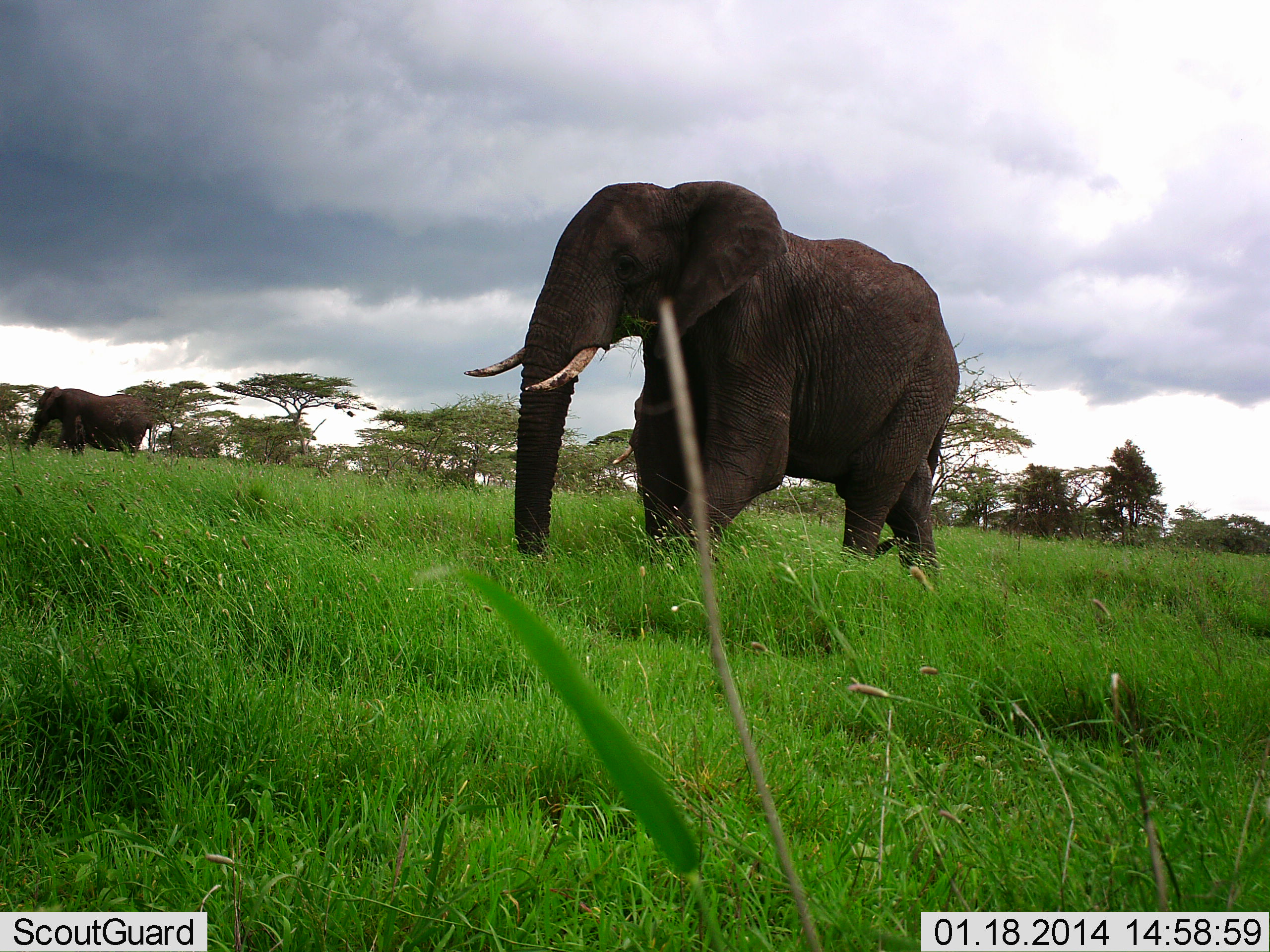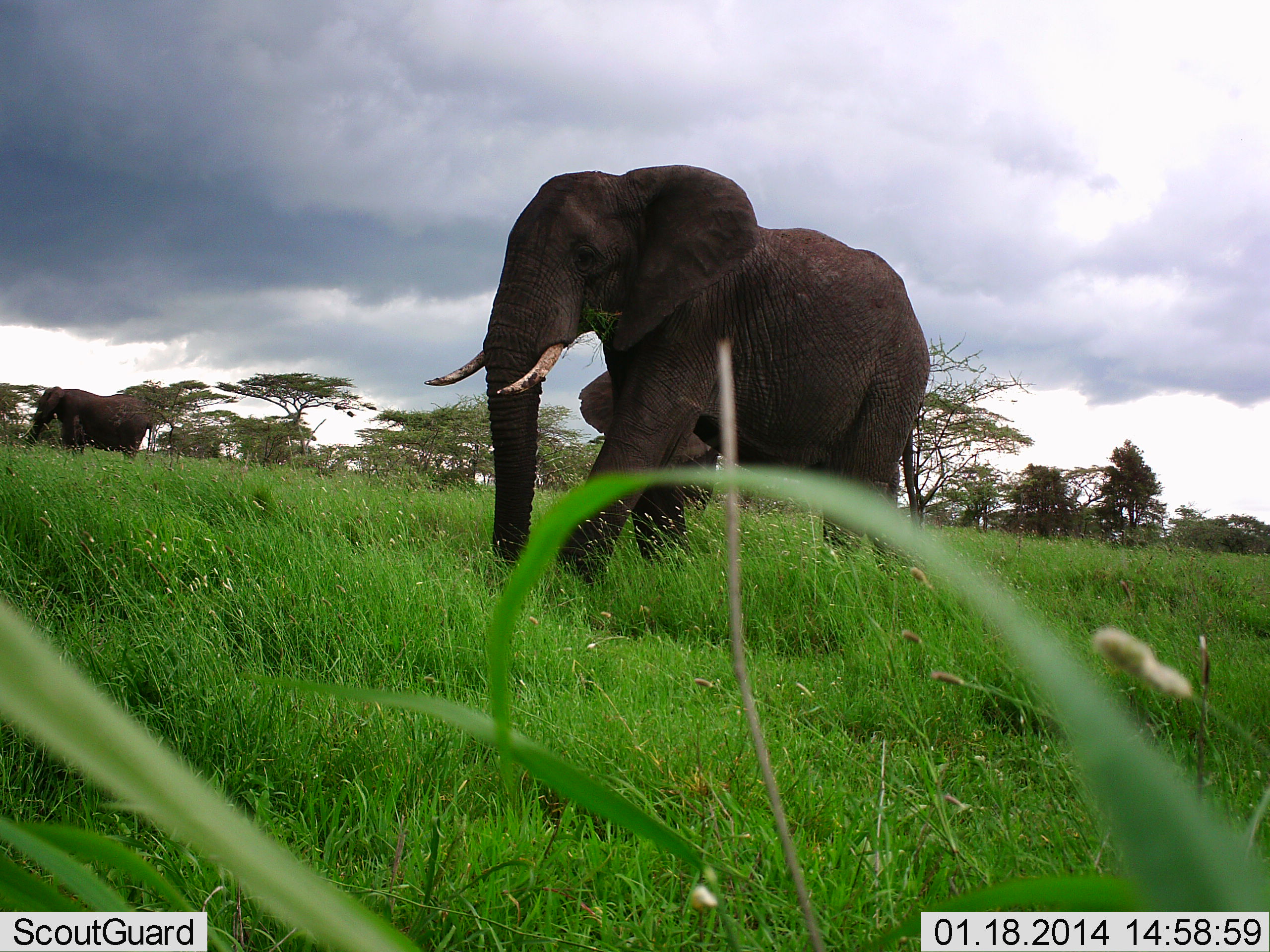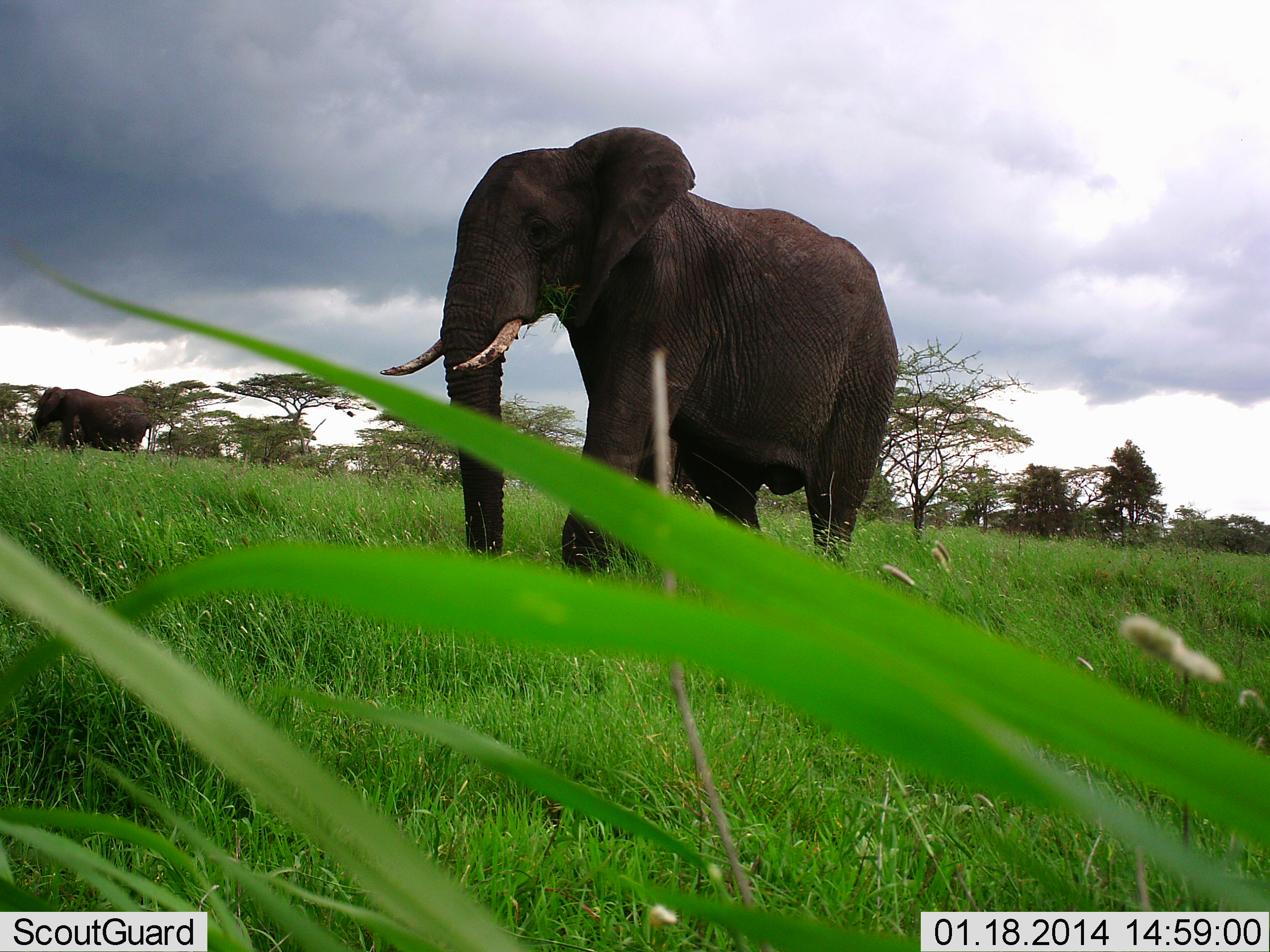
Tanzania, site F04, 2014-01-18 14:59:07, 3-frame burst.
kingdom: Animalia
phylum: Chordata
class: Mammalia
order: Proboscidea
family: Elephantidae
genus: Loxodonta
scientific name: Loxodonta africana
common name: african bush elephant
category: elephant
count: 3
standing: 30%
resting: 0%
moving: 100%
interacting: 0%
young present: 0%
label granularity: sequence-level